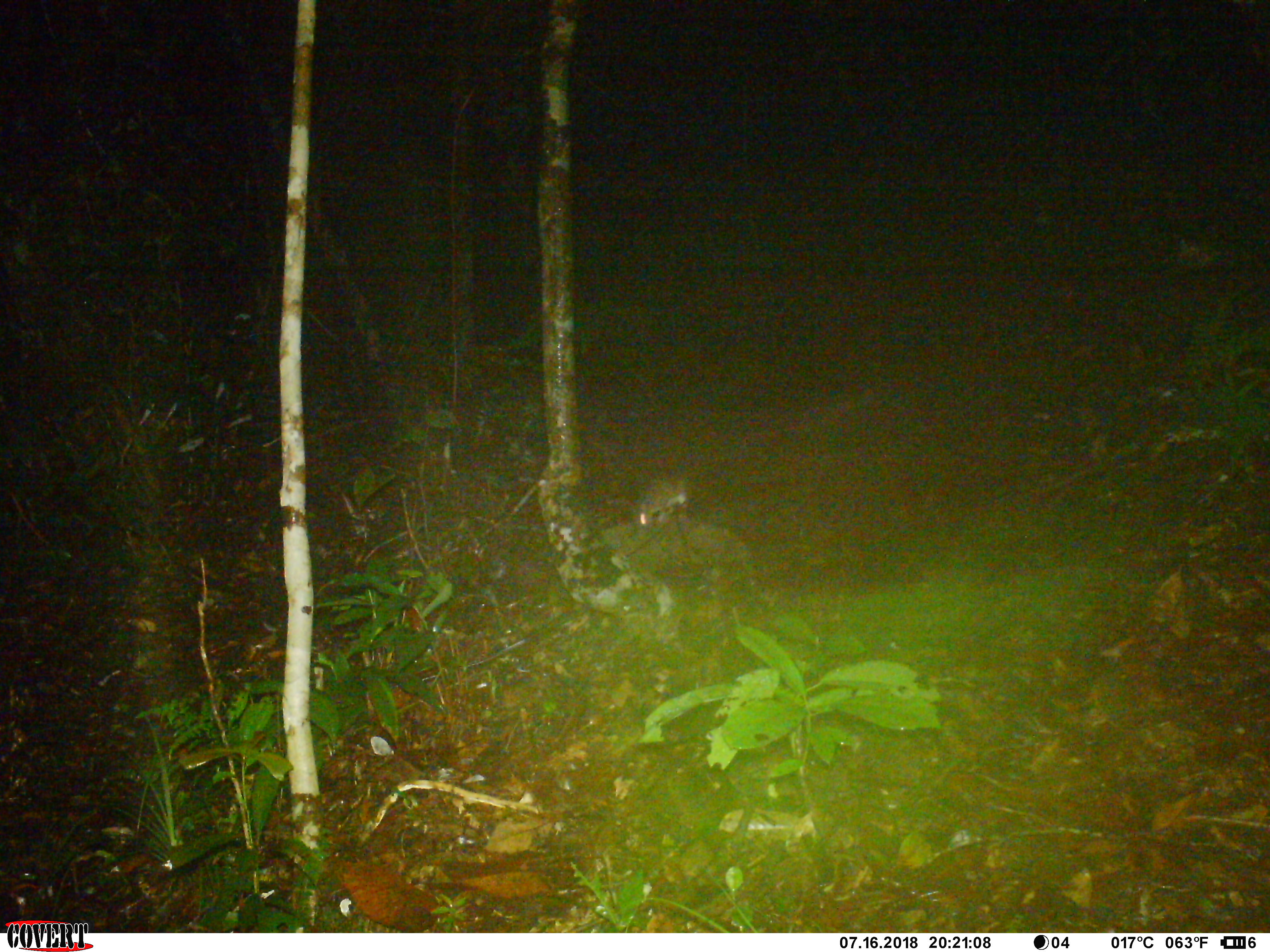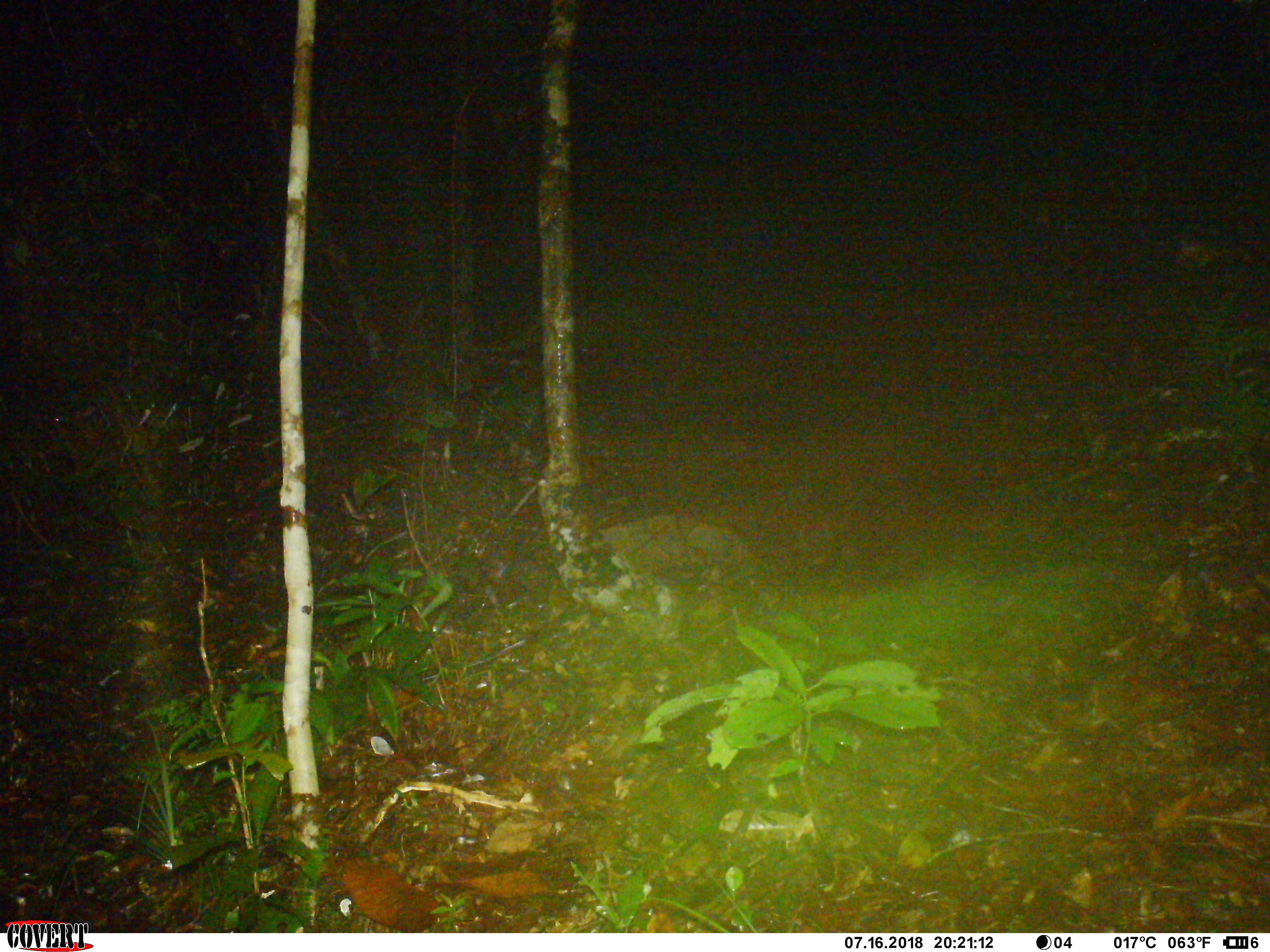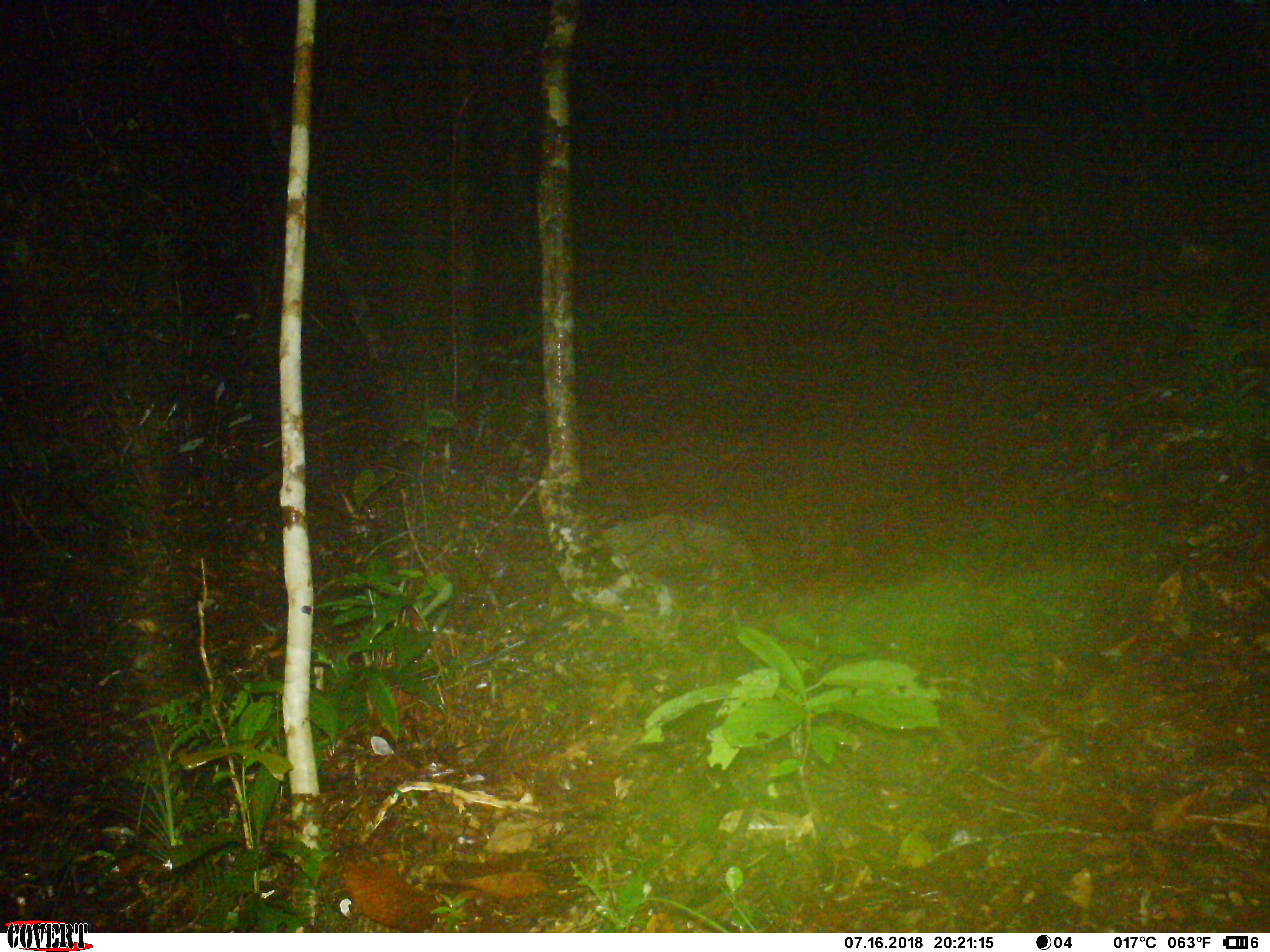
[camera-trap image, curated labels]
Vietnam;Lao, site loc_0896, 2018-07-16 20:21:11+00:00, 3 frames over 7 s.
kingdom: Animalia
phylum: Chordata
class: Mammalia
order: Rodentia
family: Muridae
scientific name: Muridae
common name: old-world mice and rats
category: unidentified murid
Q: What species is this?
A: Unidentified murid (old-world mice and rats) (Muridae).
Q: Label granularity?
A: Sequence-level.